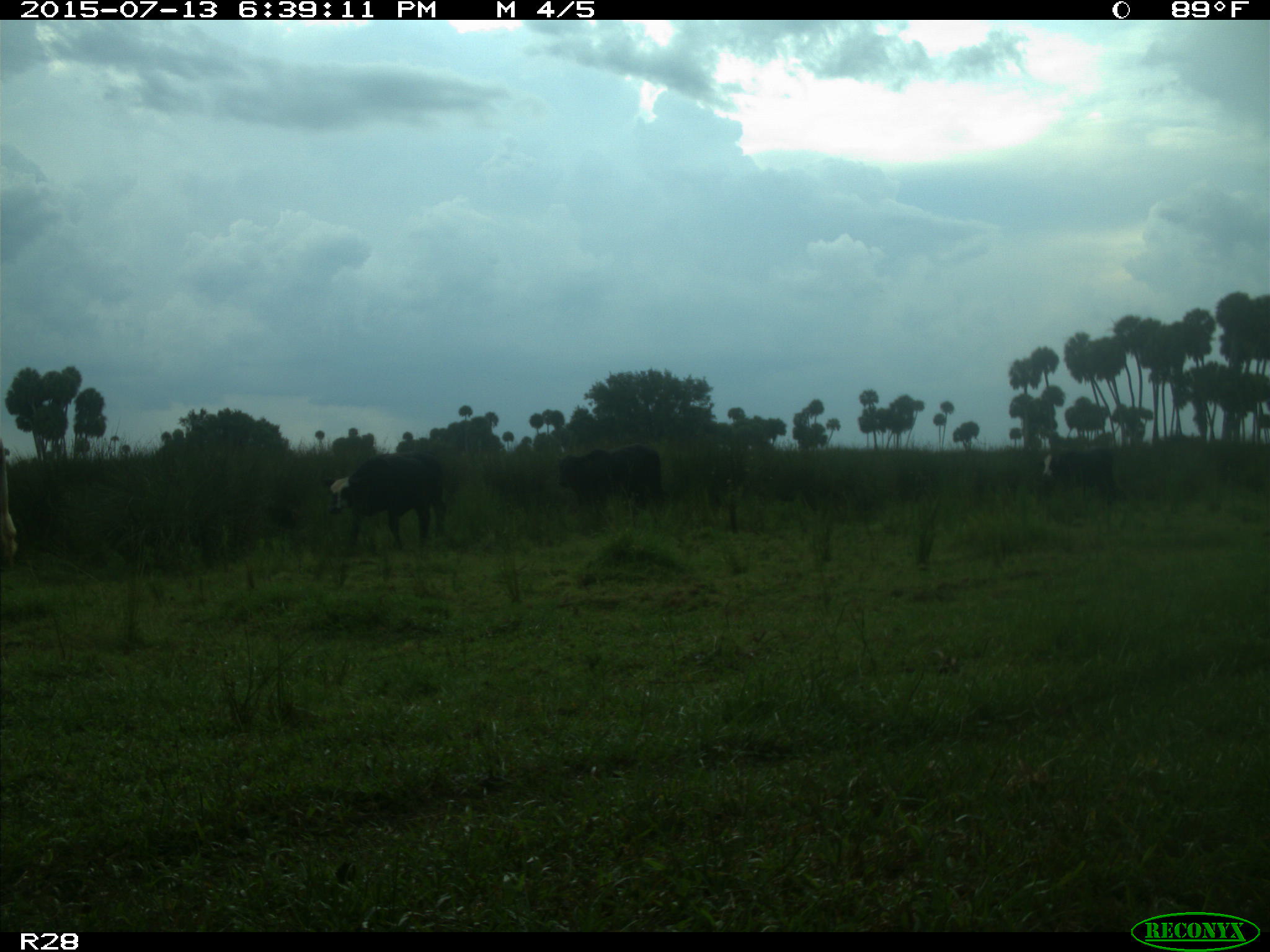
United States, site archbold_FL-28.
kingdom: Animalia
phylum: Chordata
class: Mammalia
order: Artiodactyla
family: Bovidae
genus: Bos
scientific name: Bos taurus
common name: domestic cow